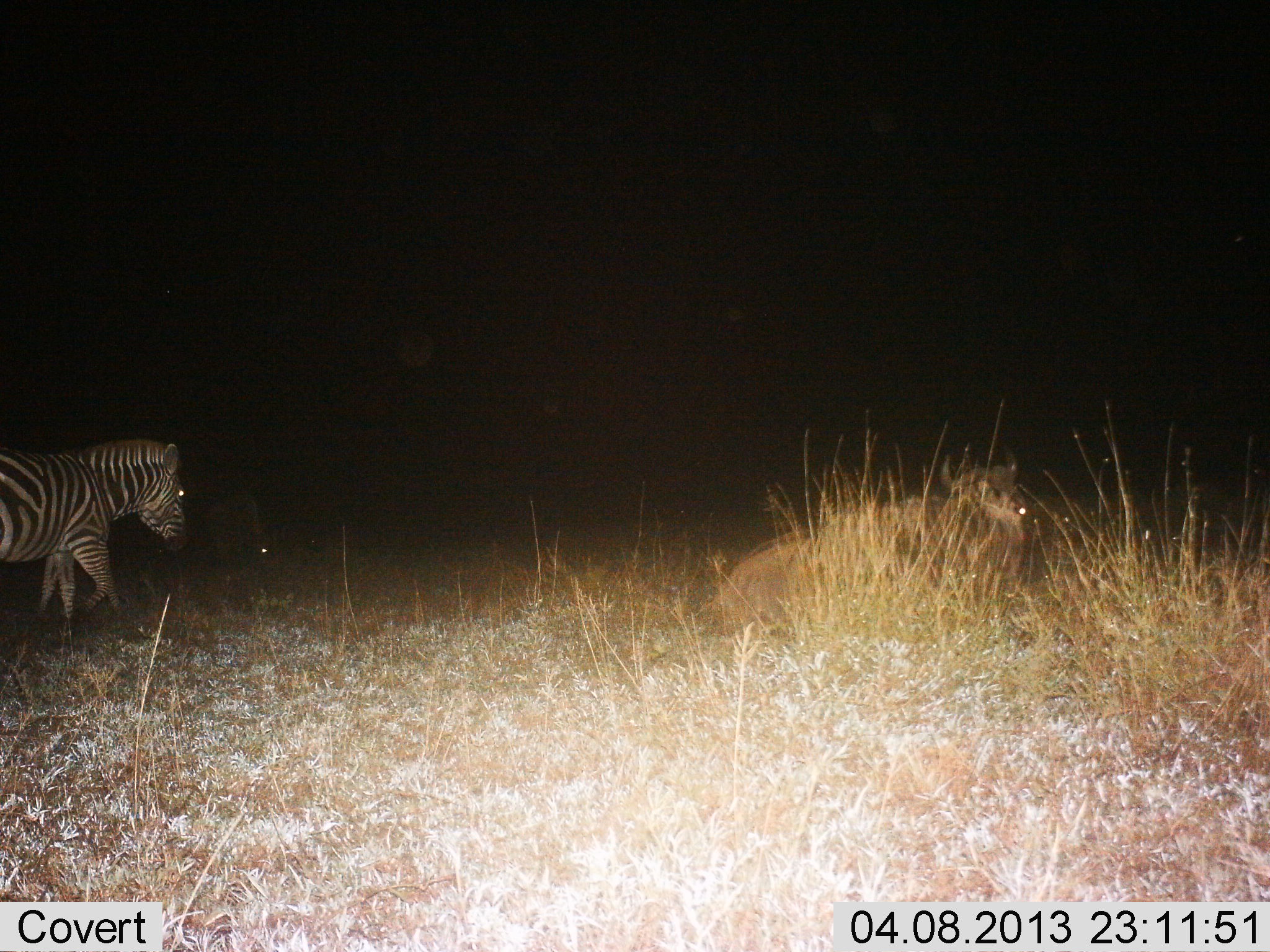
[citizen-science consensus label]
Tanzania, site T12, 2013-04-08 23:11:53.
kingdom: Animalia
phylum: Chordata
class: Mammalia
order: Artiodactyla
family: Bovidae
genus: Connochaetes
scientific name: Connochaetes taurinus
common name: blue wildebeest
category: wildebeest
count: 1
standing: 5%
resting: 100%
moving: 0%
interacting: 0%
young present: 0%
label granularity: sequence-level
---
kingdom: Animalia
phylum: Chordata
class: Mammalia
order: Perissodactyla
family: Equidae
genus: Equus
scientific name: Equus quagga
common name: plains zebra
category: zebra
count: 1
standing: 18%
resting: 0%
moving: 82%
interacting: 0%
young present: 0%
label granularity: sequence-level